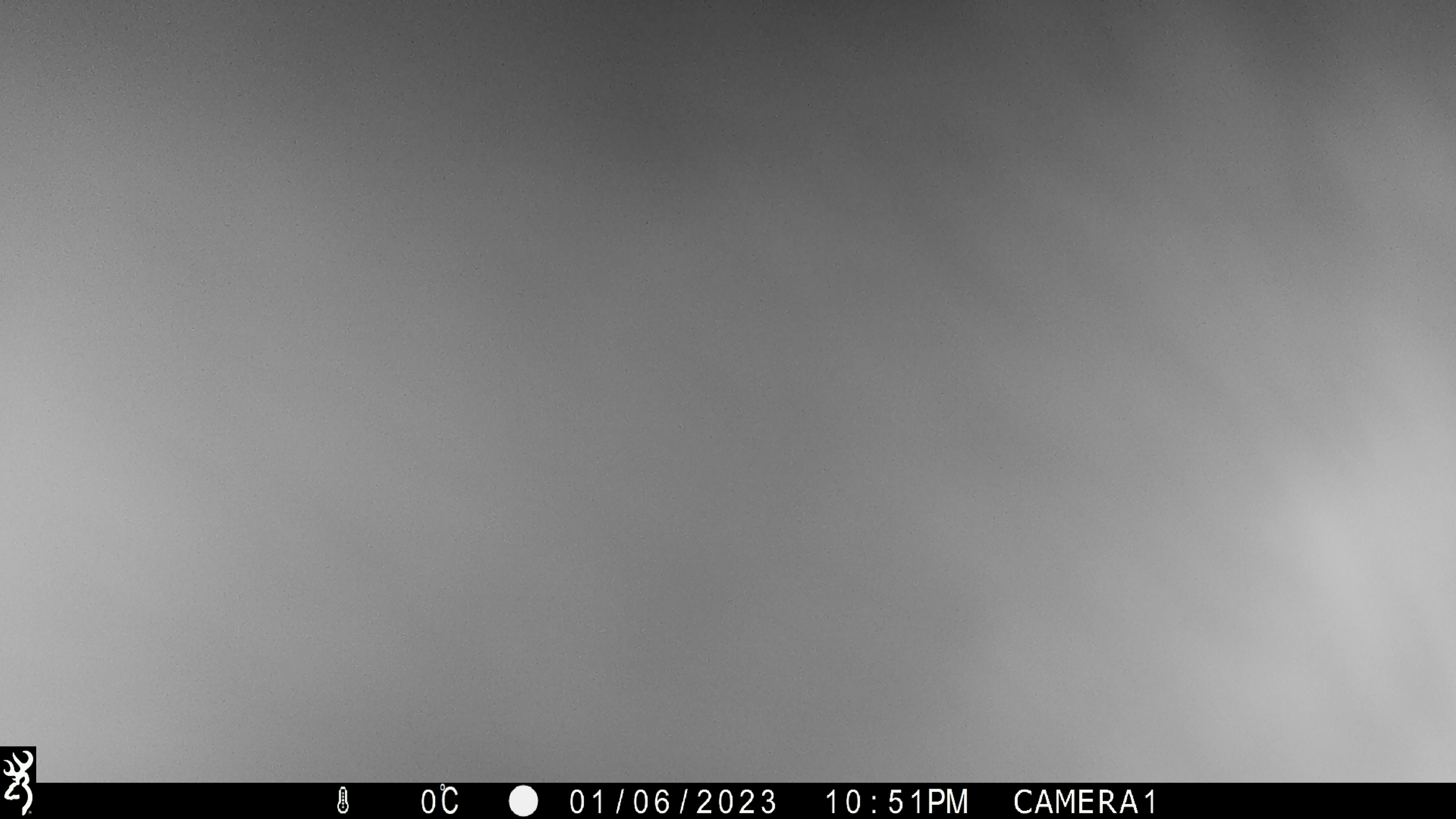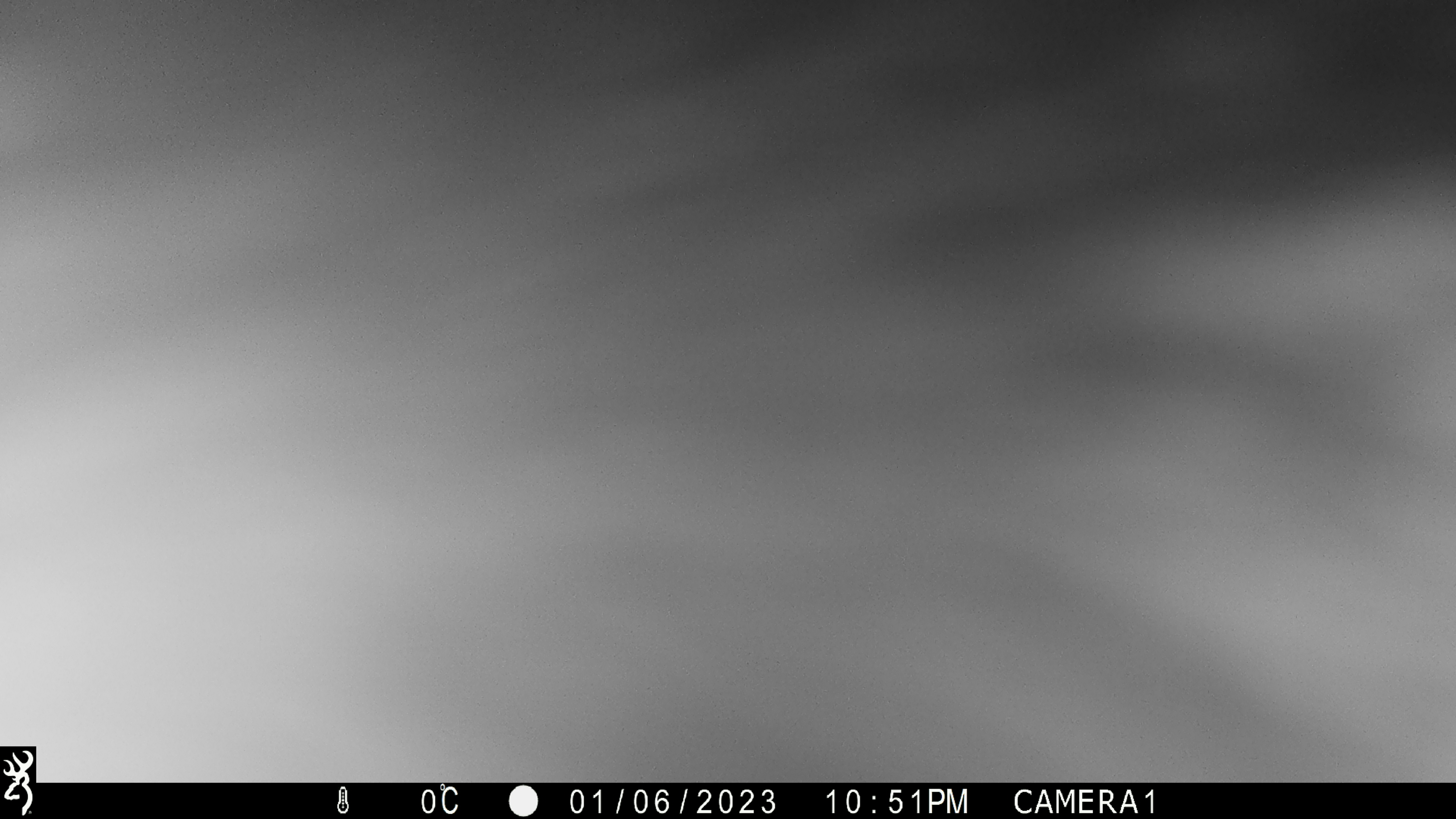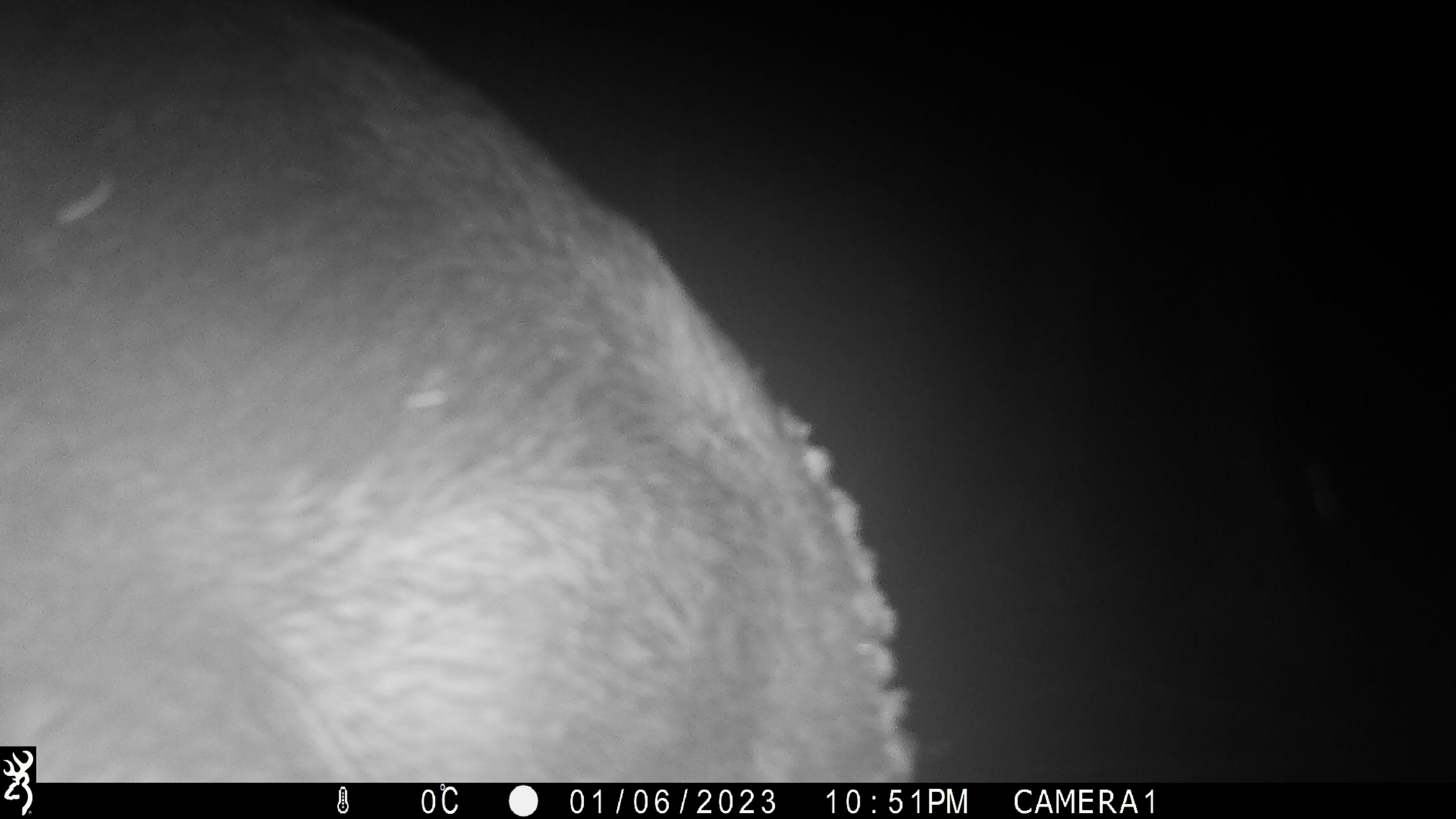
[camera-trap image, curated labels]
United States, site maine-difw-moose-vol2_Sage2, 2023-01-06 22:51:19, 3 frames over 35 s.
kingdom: Animalia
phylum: Chordata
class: Mammalia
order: Artiodactyla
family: Cervidae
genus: Alces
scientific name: Alces alces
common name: moose